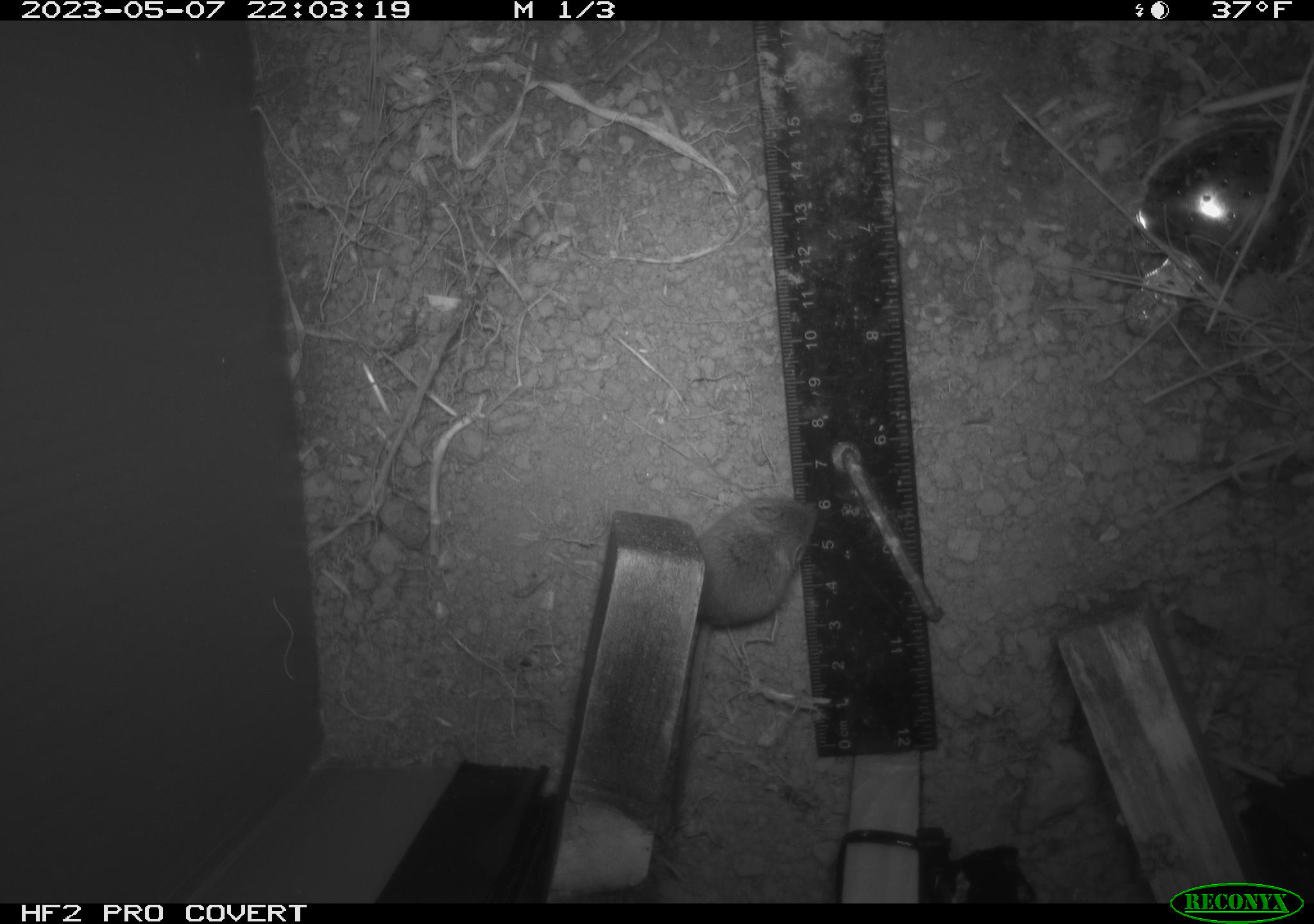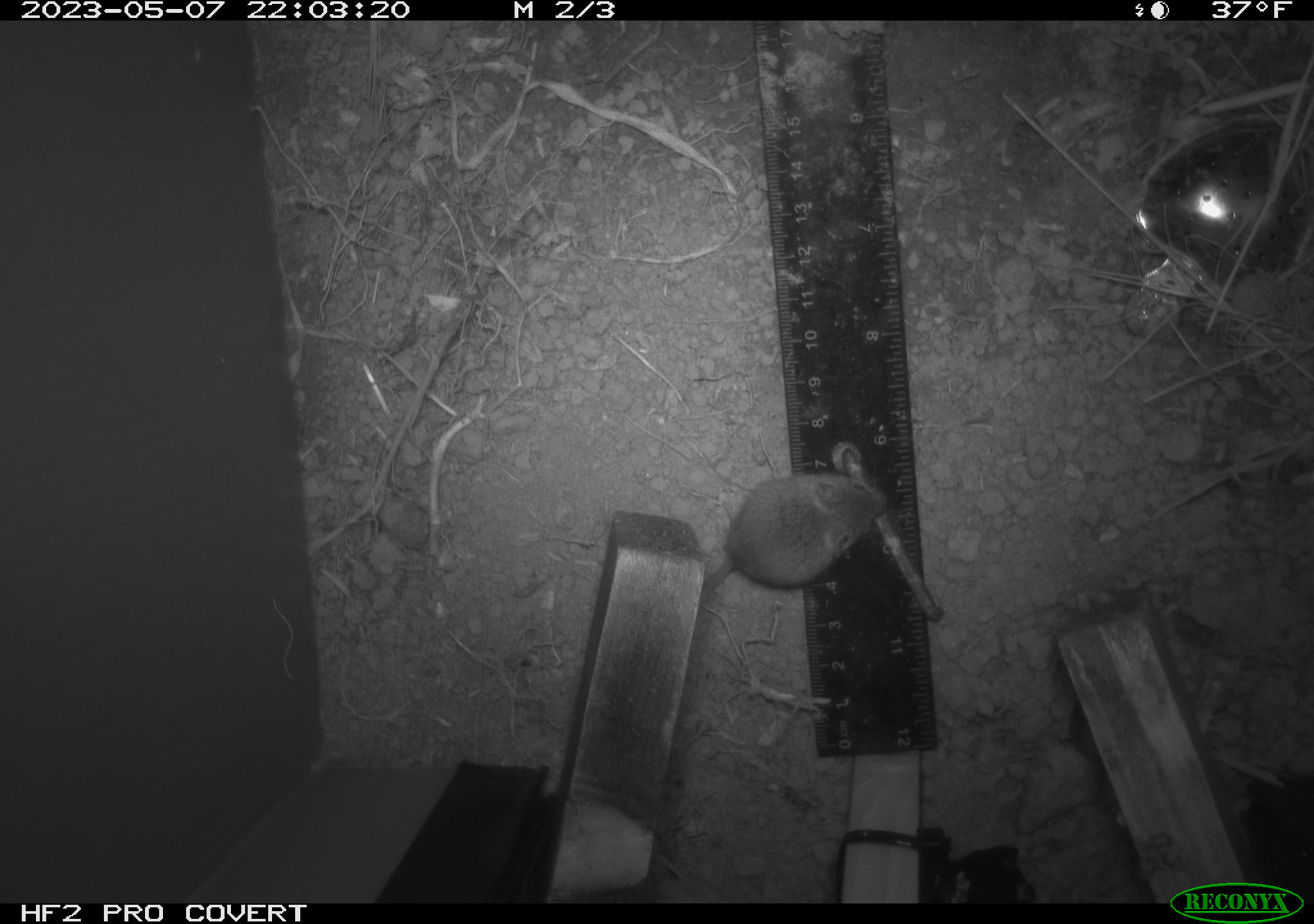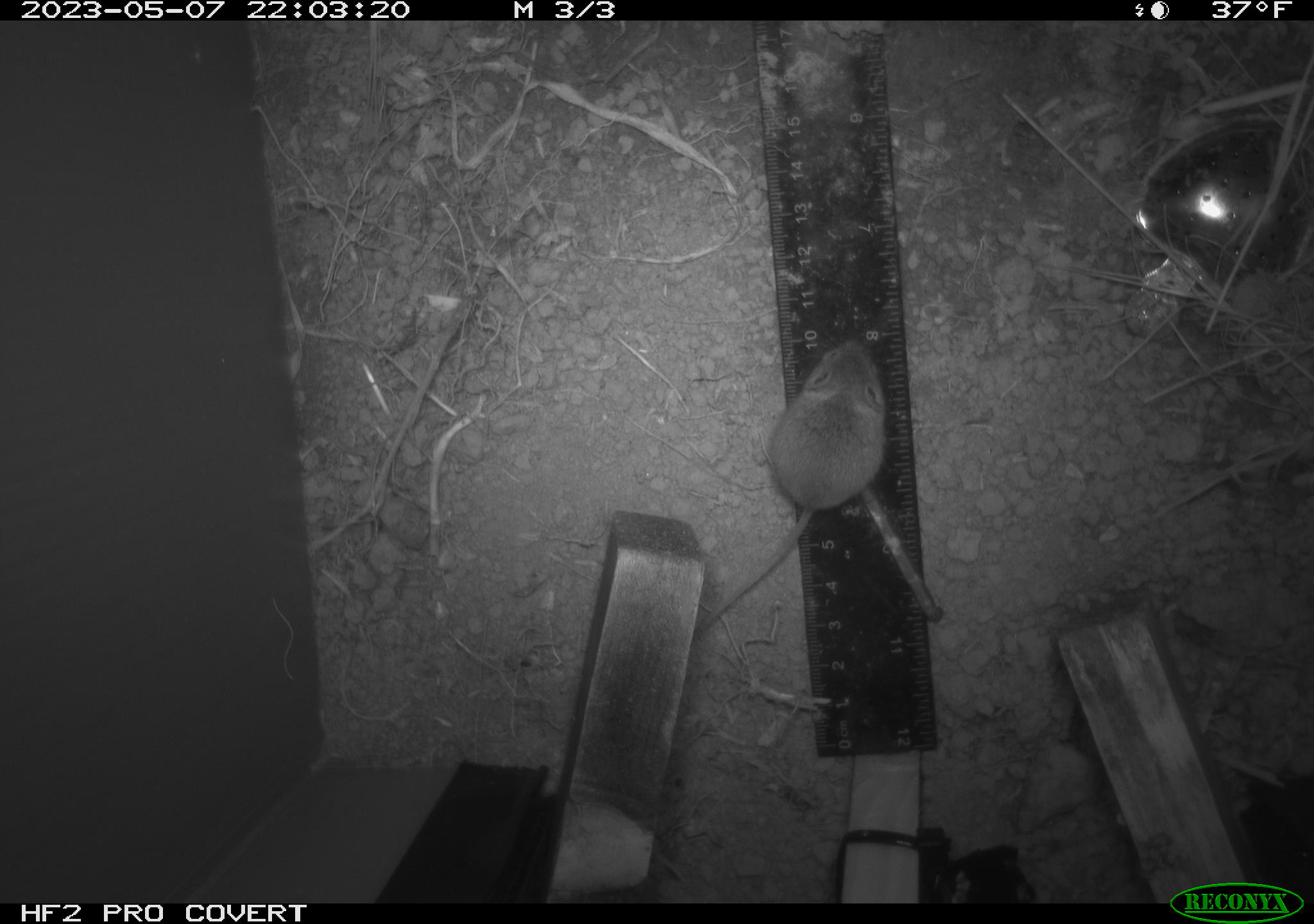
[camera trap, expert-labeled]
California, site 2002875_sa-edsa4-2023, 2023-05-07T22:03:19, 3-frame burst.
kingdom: Animalia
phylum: Chordata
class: Mammalia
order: Rodentia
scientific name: Rodentia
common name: mouse species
Mouse species (Rodentia).